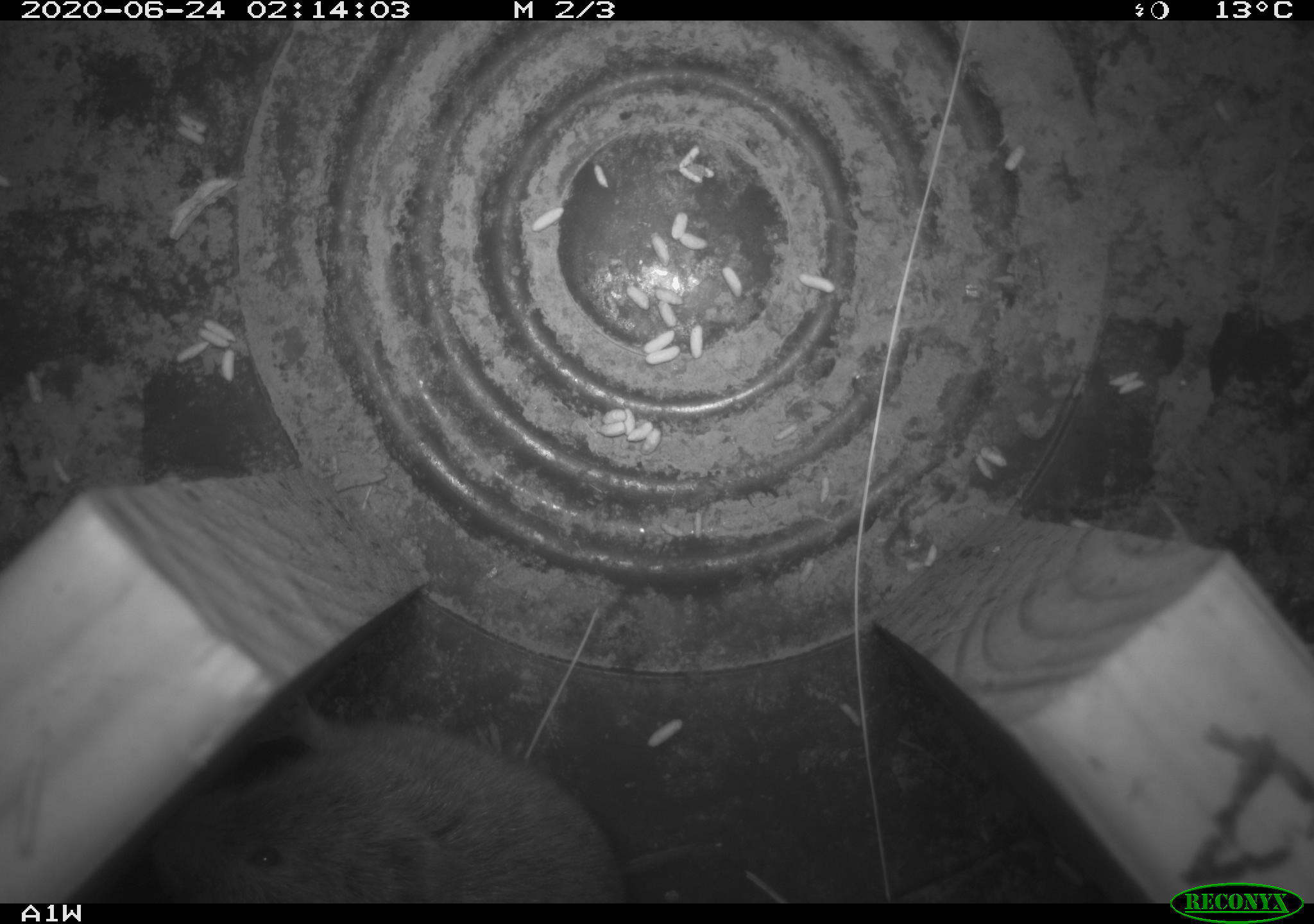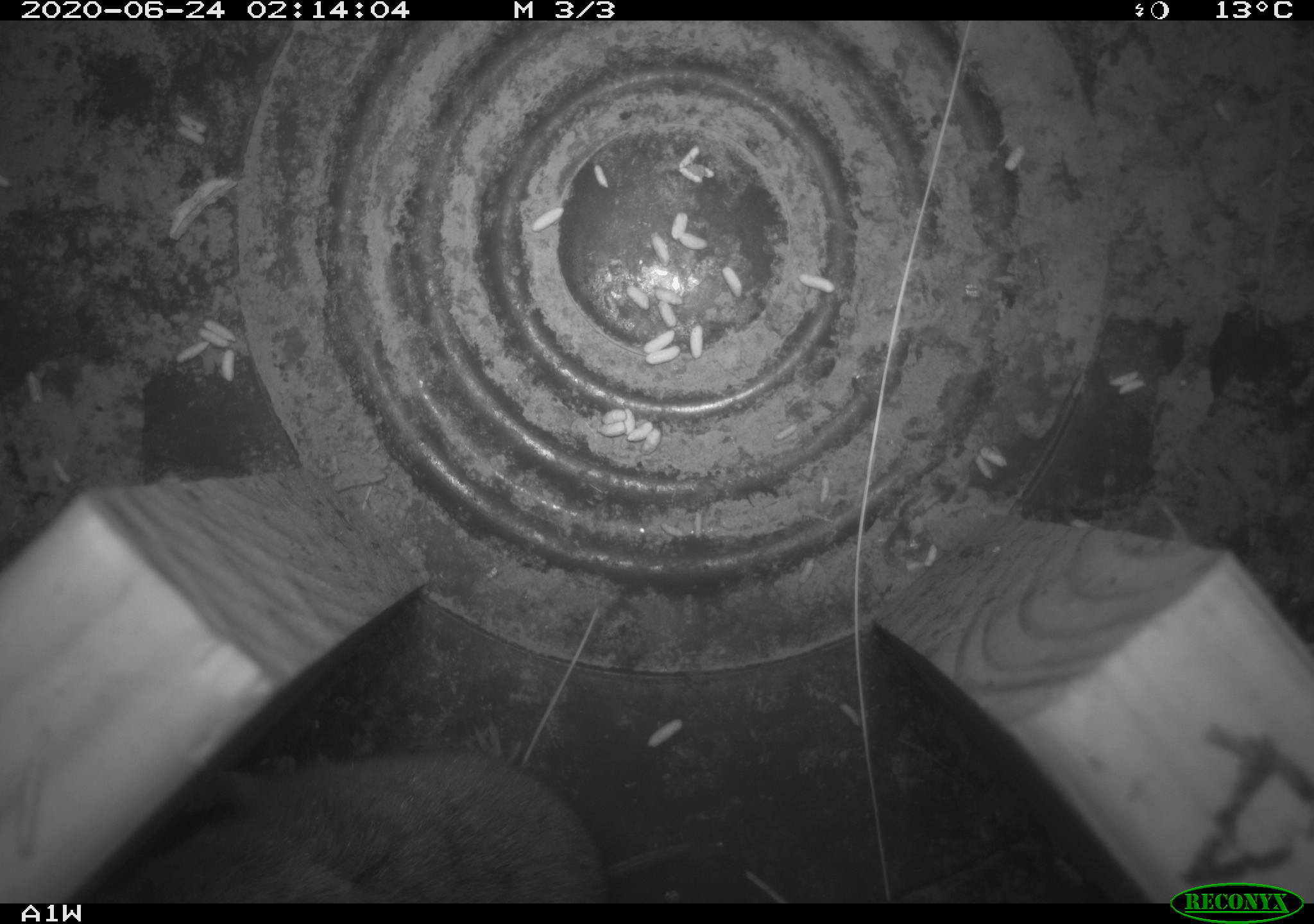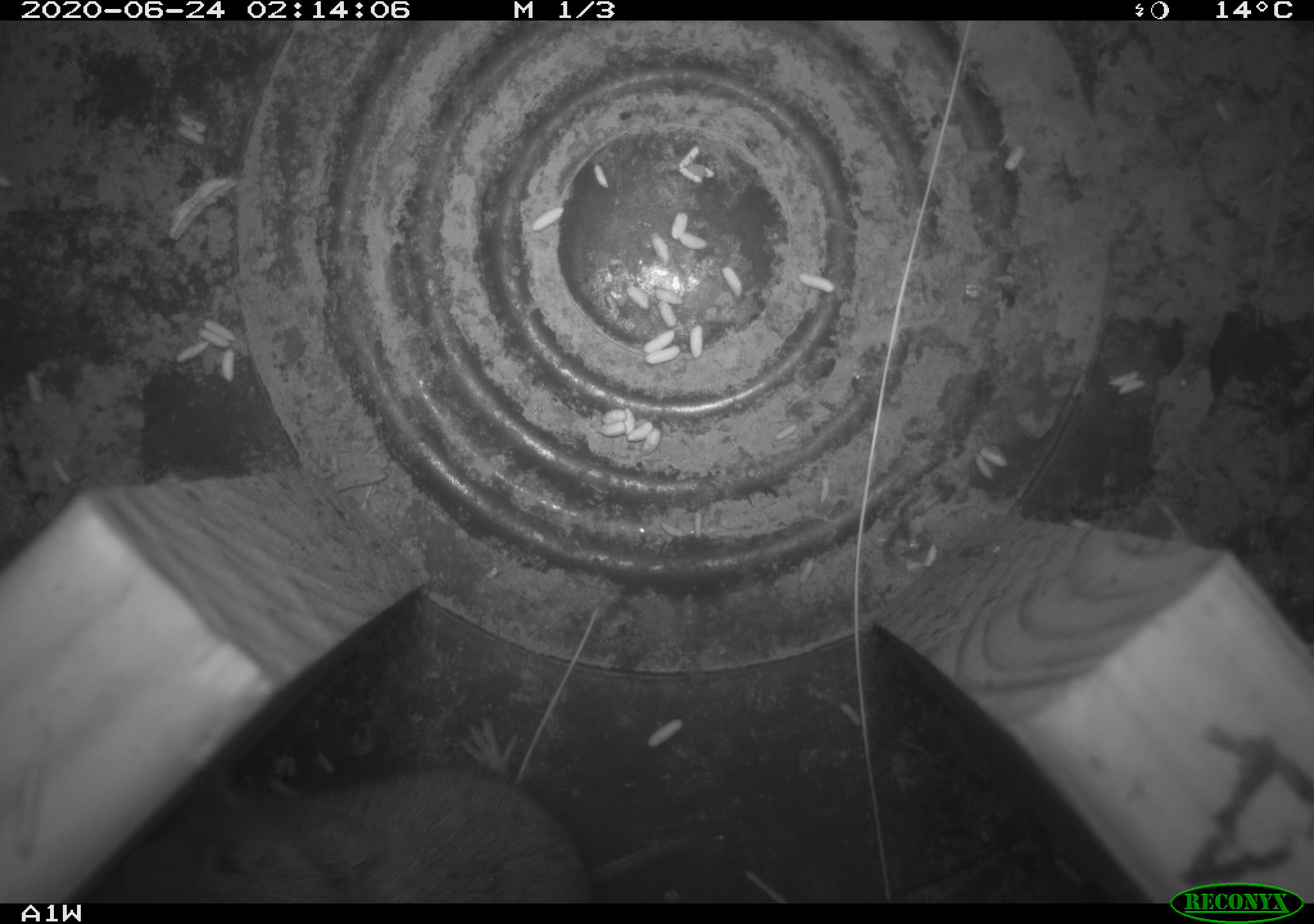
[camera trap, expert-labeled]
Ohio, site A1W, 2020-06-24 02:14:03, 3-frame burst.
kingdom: Animalia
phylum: Chordata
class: Mammalia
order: Rodentia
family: Cricetidae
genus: Microtus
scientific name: Microtus pennsylvanicus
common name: meadow vole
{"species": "meadow vole (Microtus pennsylvanicus)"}